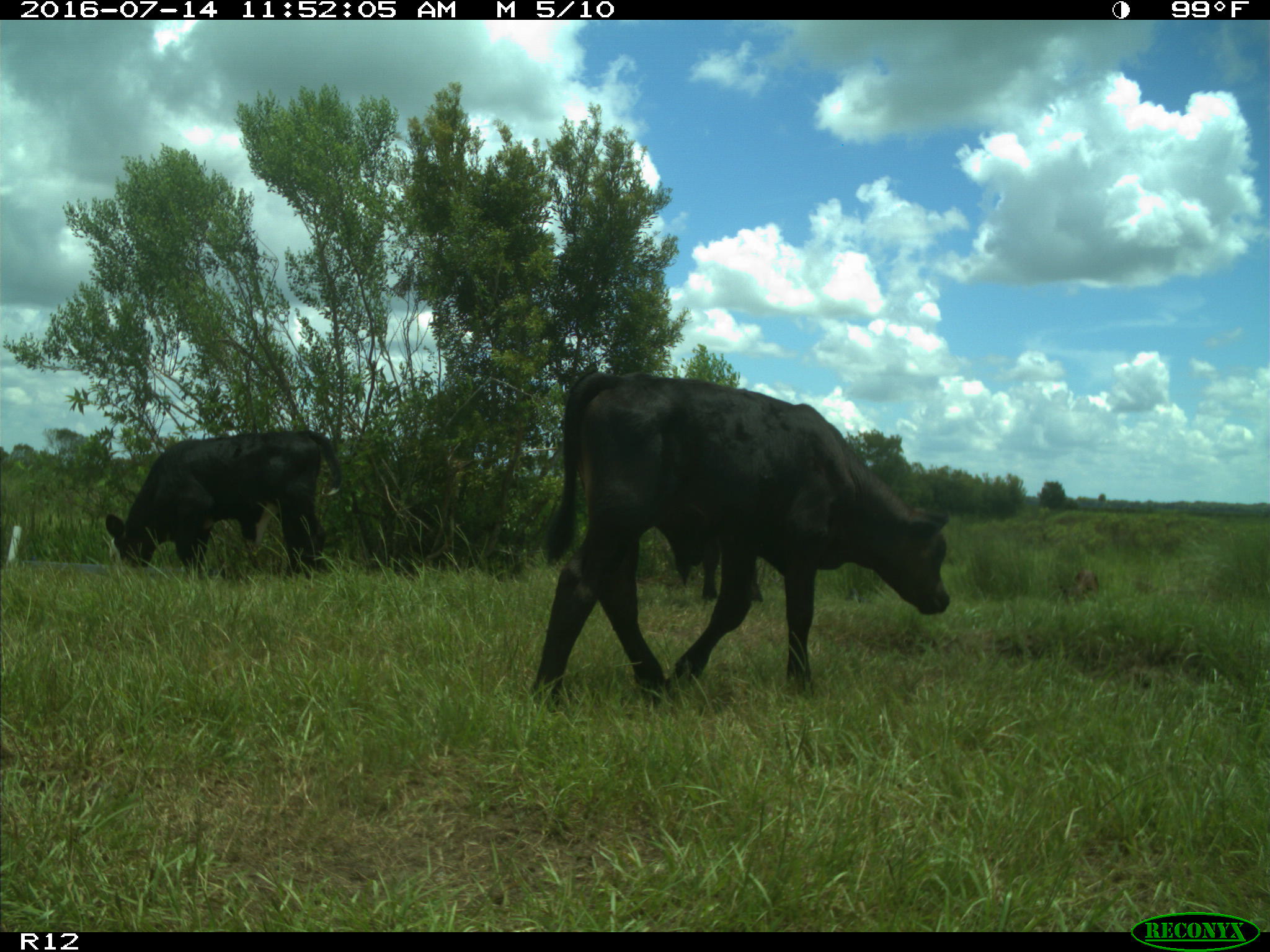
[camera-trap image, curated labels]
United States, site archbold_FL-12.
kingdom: Animalia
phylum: Chordata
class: Mammalia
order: Artiodactyla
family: Bovidae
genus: Bos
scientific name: Bos taurus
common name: domestic cow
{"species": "Bos taurus (domestic cow)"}